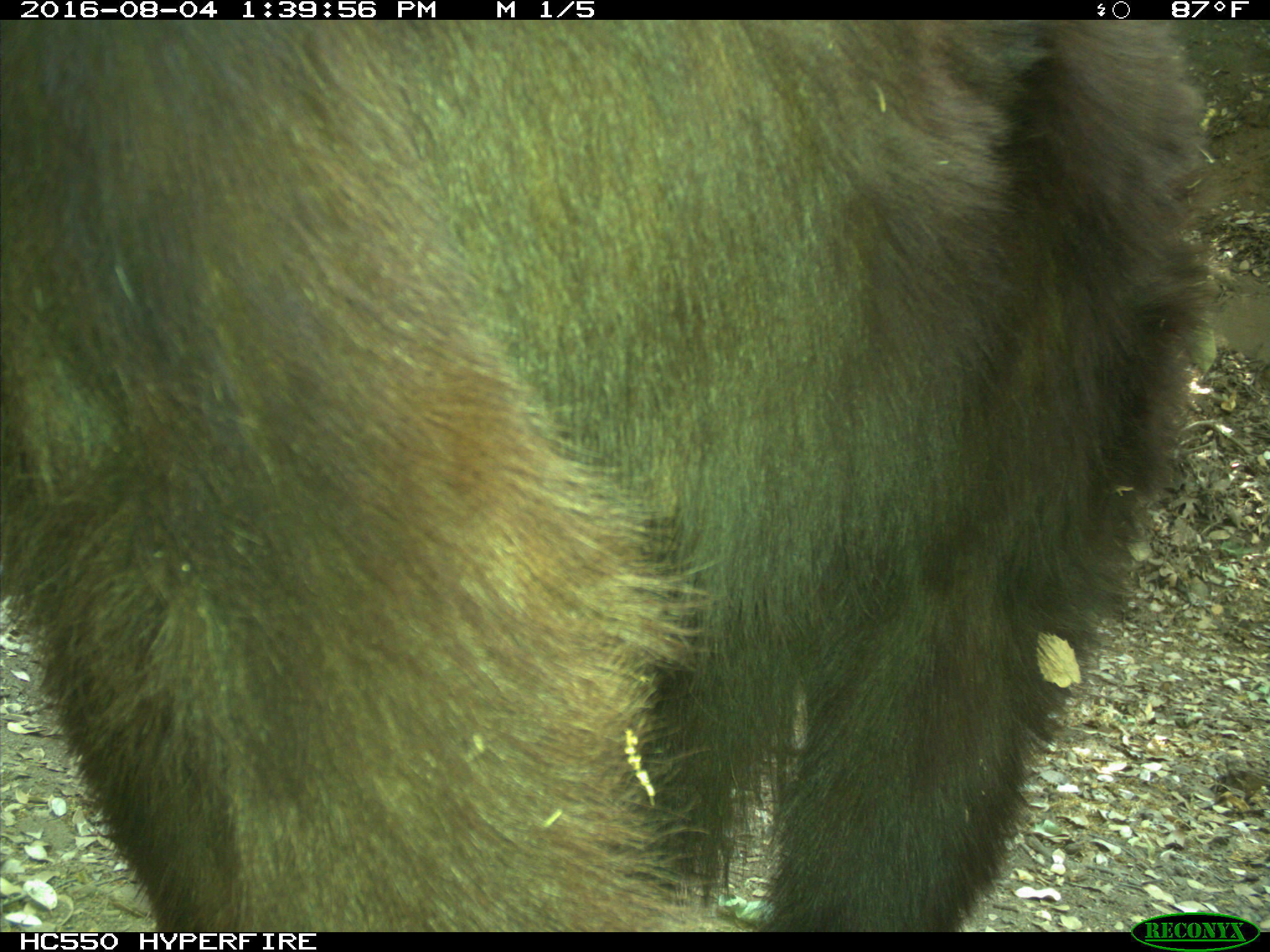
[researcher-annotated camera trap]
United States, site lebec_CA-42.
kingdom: Animalia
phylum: Chordata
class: Mammalia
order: Carnivora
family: Ursidae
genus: Ursus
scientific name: Ursus americanus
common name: american black bear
Ursus americanus (american black bear).